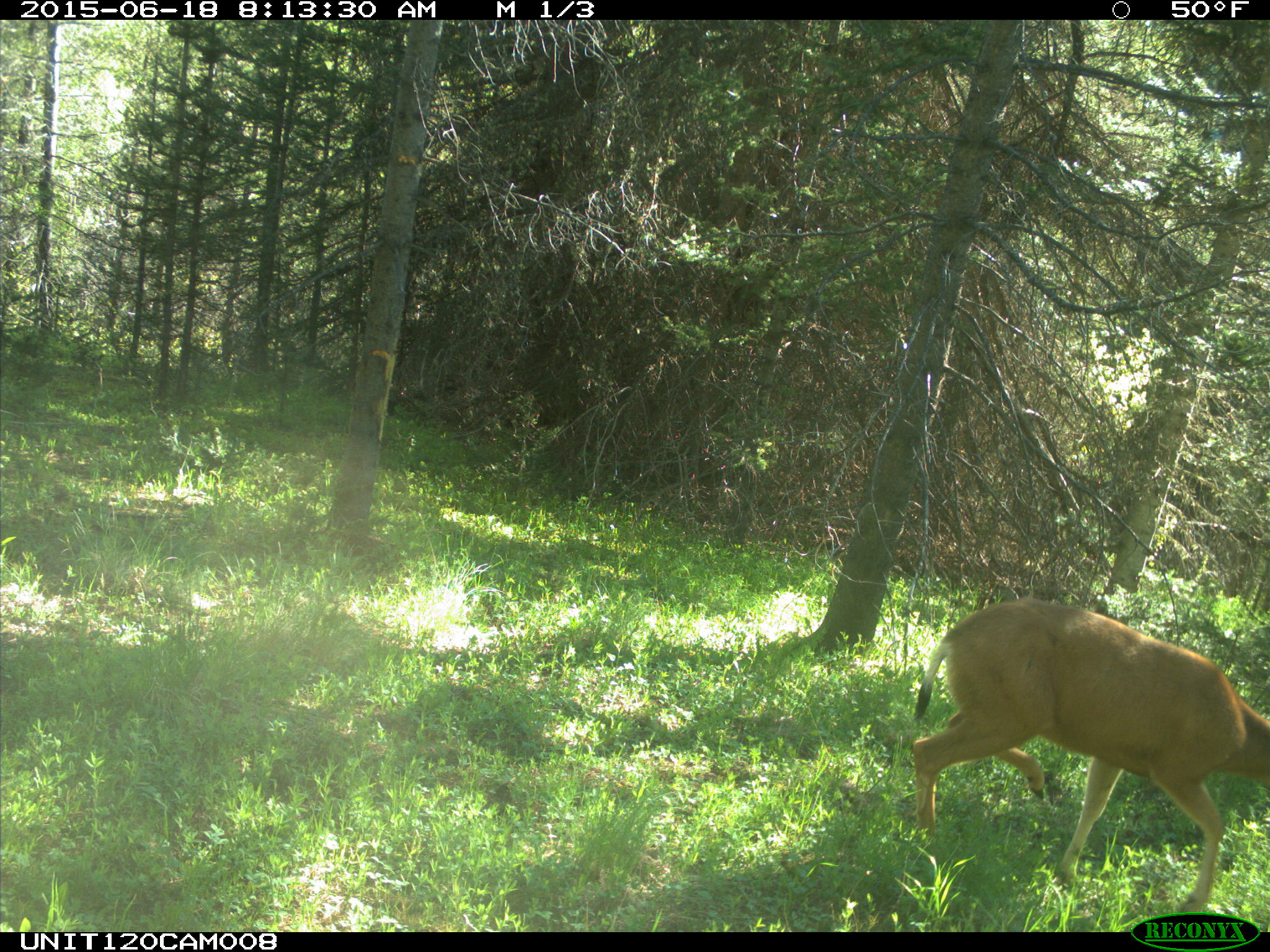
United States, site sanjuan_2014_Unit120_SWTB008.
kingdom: Animalia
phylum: Chordata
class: Mammalia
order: Artiodactyla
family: Cervidae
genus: Odocoileus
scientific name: Odocoileus hemionus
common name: mule deer